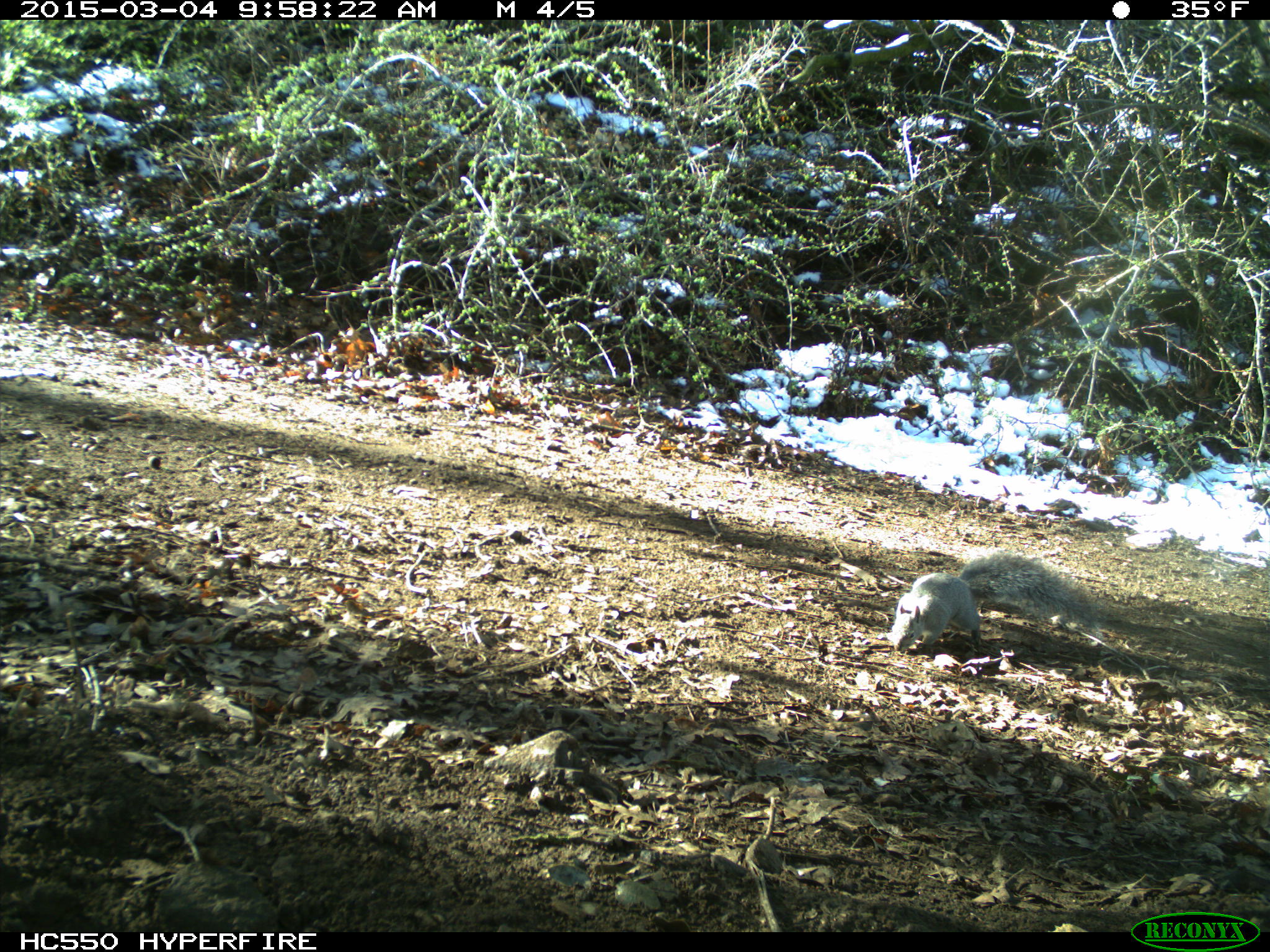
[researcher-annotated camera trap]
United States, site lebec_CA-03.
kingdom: Animalia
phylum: Chordata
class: Mammalia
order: Rodentia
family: Sciuridae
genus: Sciurus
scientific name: Sciurus carolinensis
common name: eastern gray squirrel